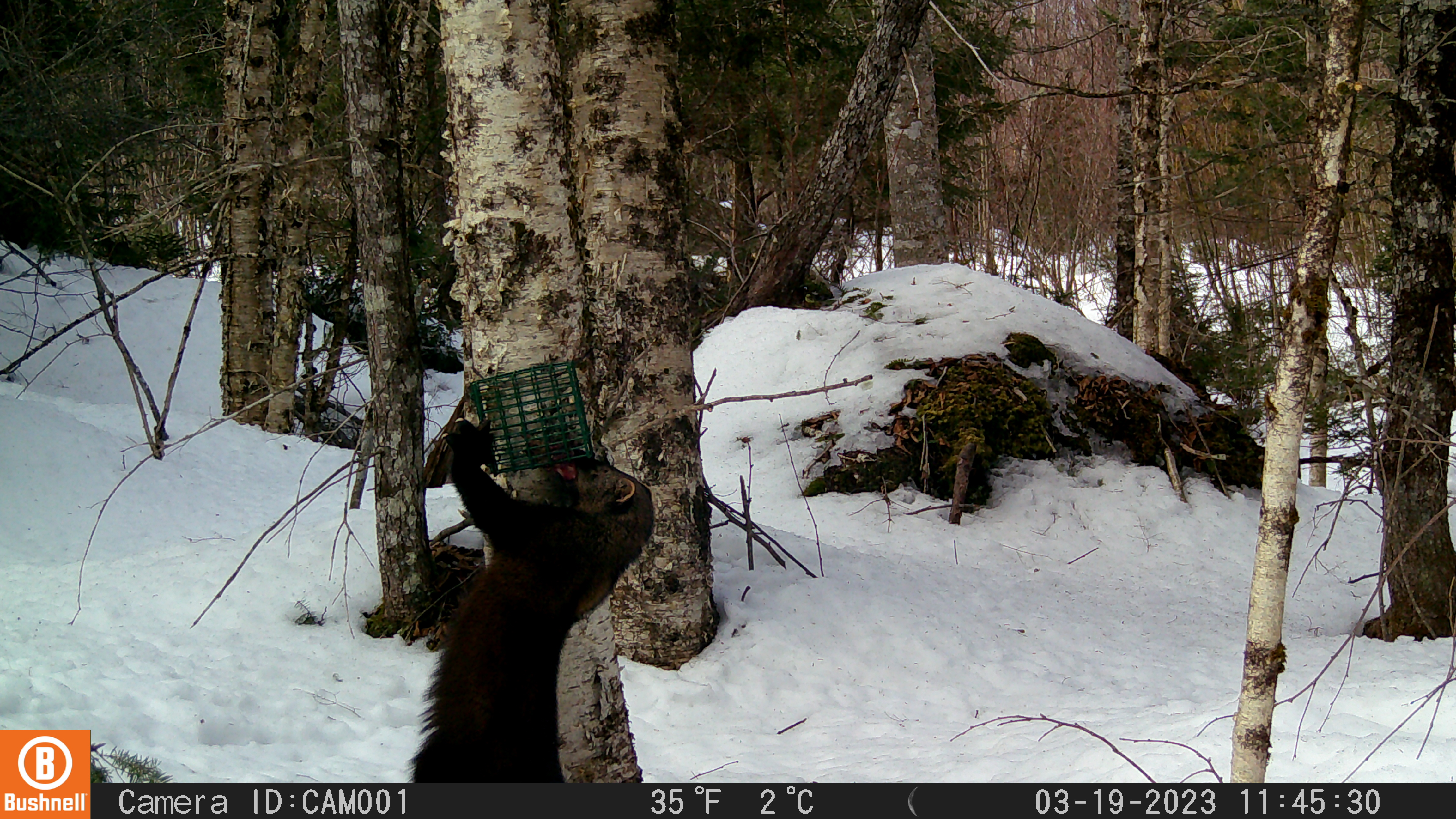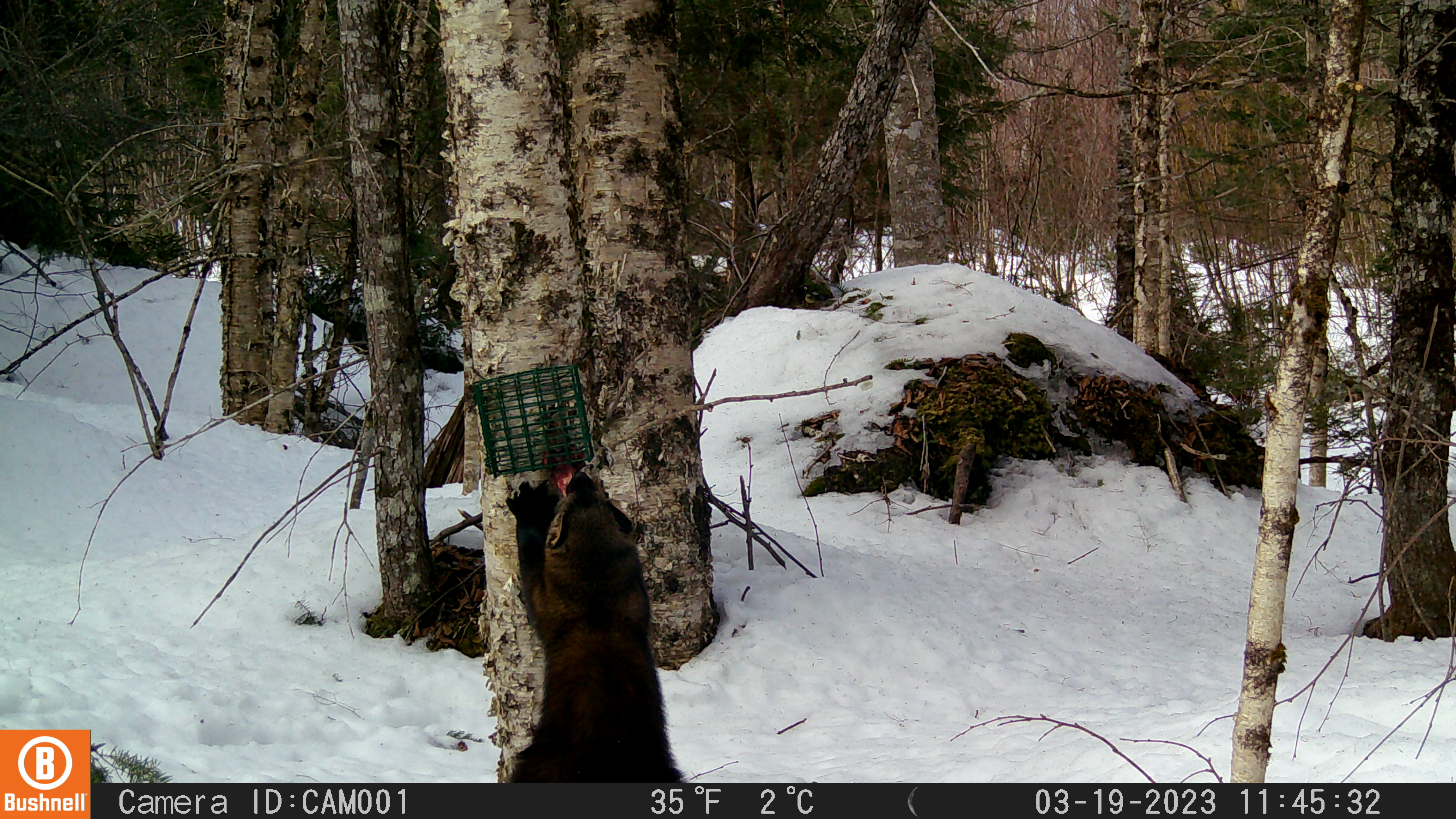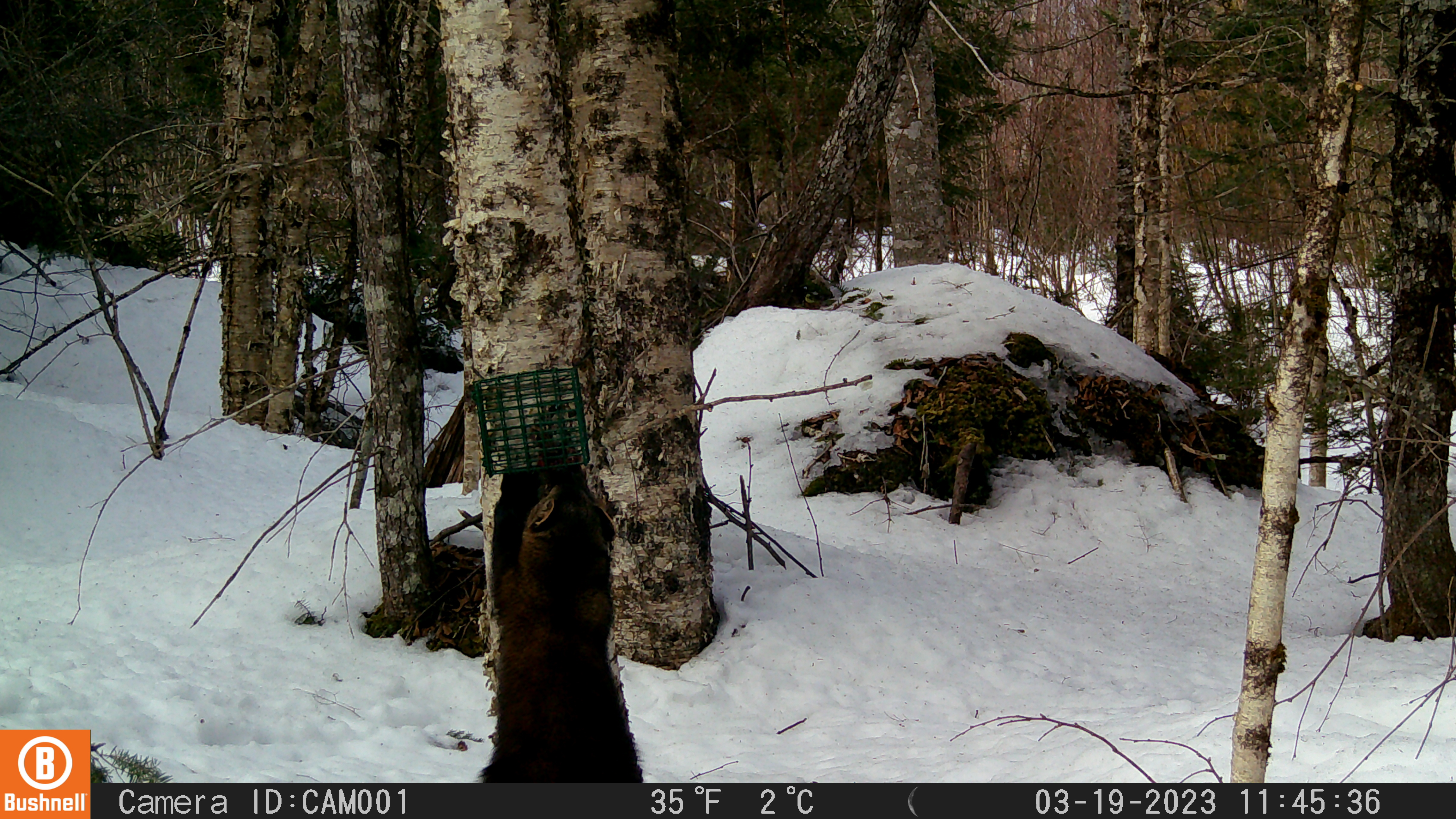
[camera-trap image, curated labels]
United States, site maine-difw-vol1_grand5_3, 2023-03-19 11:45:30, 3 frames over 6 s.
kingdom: Animalia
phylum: Chordata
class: Mammalia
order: Carnivora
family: Mustelidae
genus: Pekania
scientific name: Pekania pennanti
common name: fisher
Fisher (Pekania pennanti).